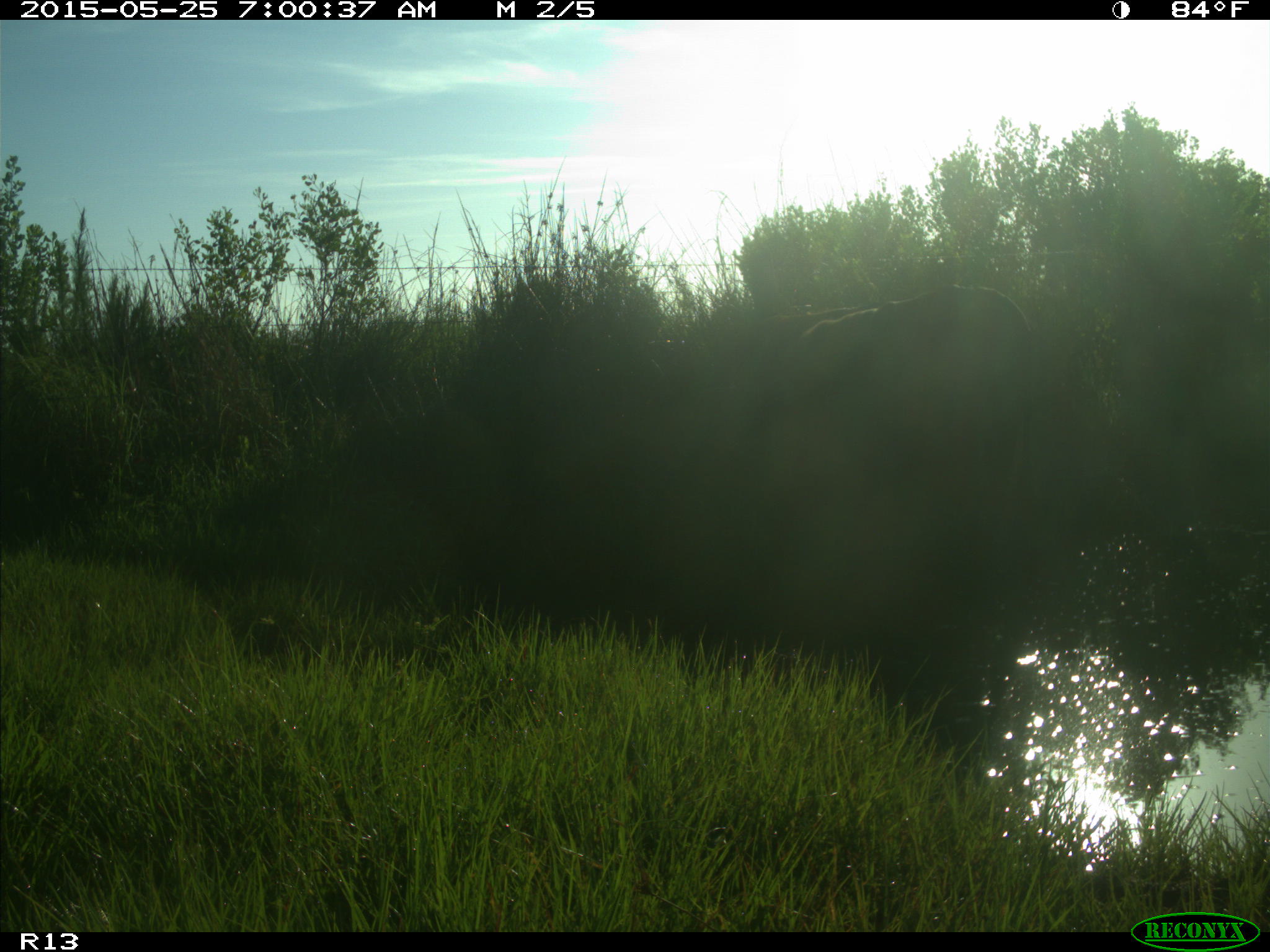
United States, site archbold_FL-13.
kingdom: Animalia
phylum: Chordata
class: Mammalia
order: Artiodactyla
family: Bovidae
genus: Bos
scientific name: Bos taurus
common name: domestic cow